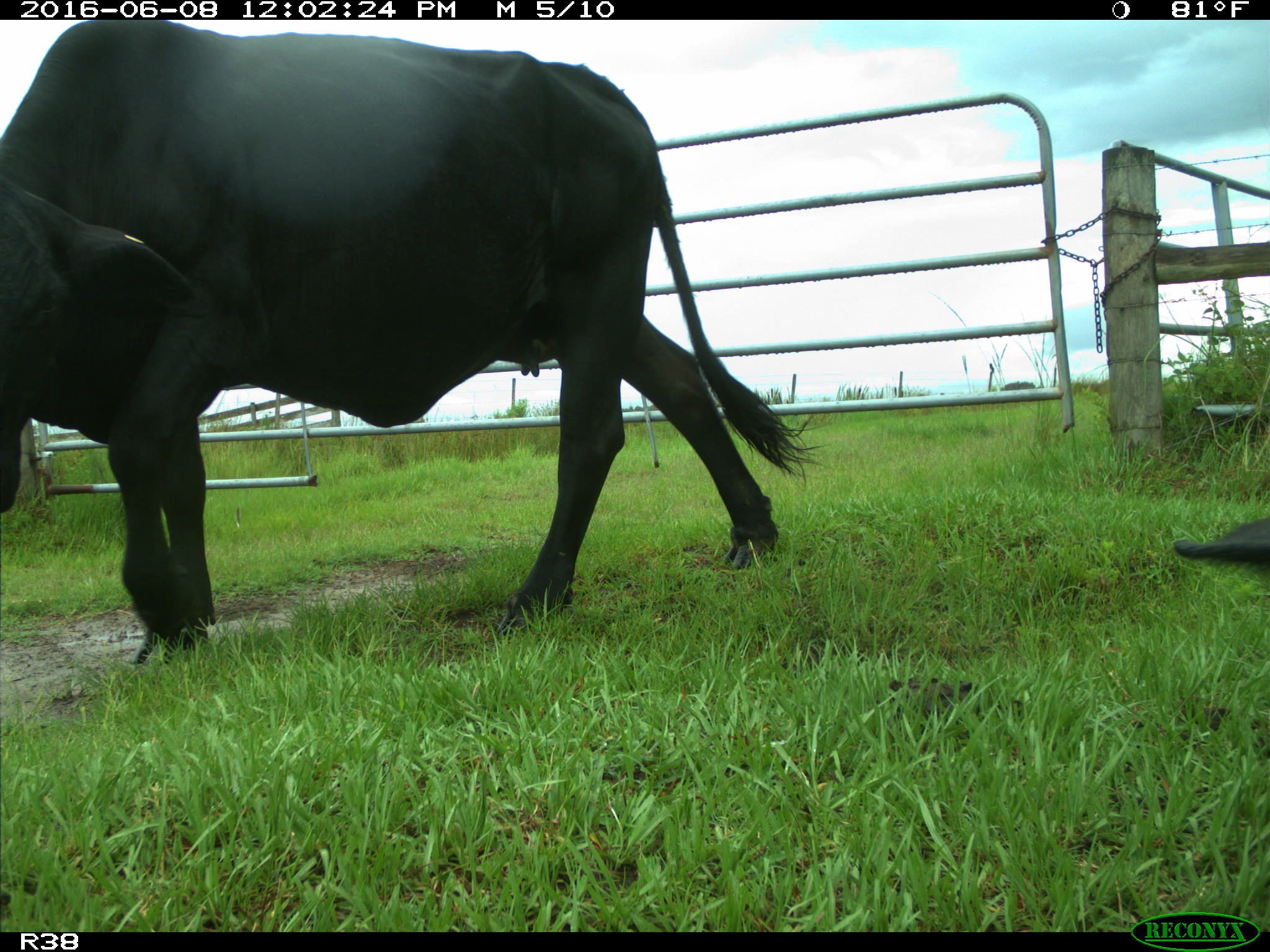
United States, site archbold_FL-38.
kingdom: Animalia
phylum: Chordata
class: Mammalia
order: Artiodactyla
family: Bovidae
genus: Bos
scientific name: Bos taurus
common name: domestic cow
Bos taurus (domestic cow).